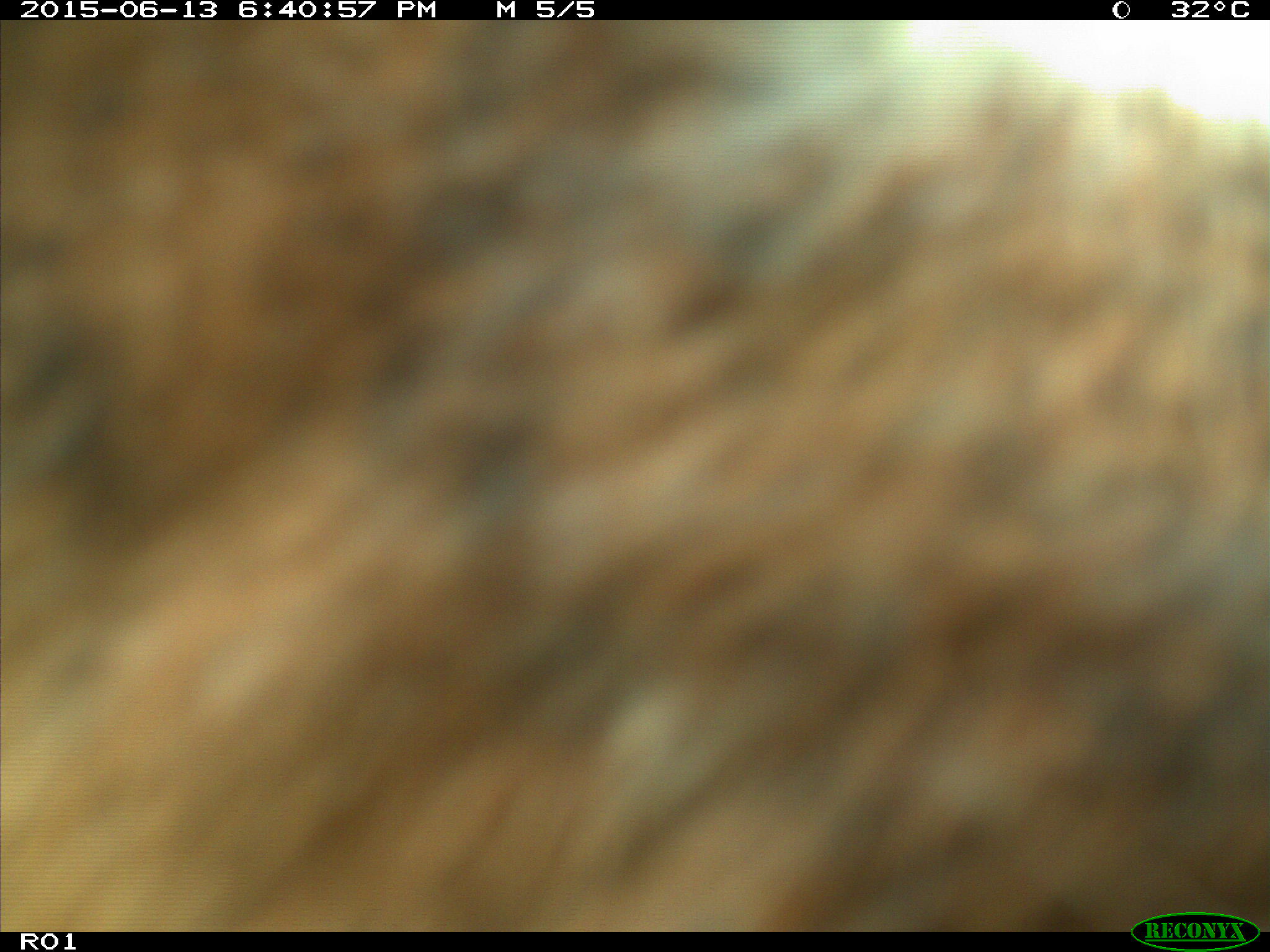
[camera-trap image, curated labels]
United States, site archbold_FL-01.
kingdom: Animalia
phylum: Chordata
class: Mammalia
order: Artiodactyla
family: Bovidae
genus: Bos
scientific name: Bos taurus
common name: domestic cow